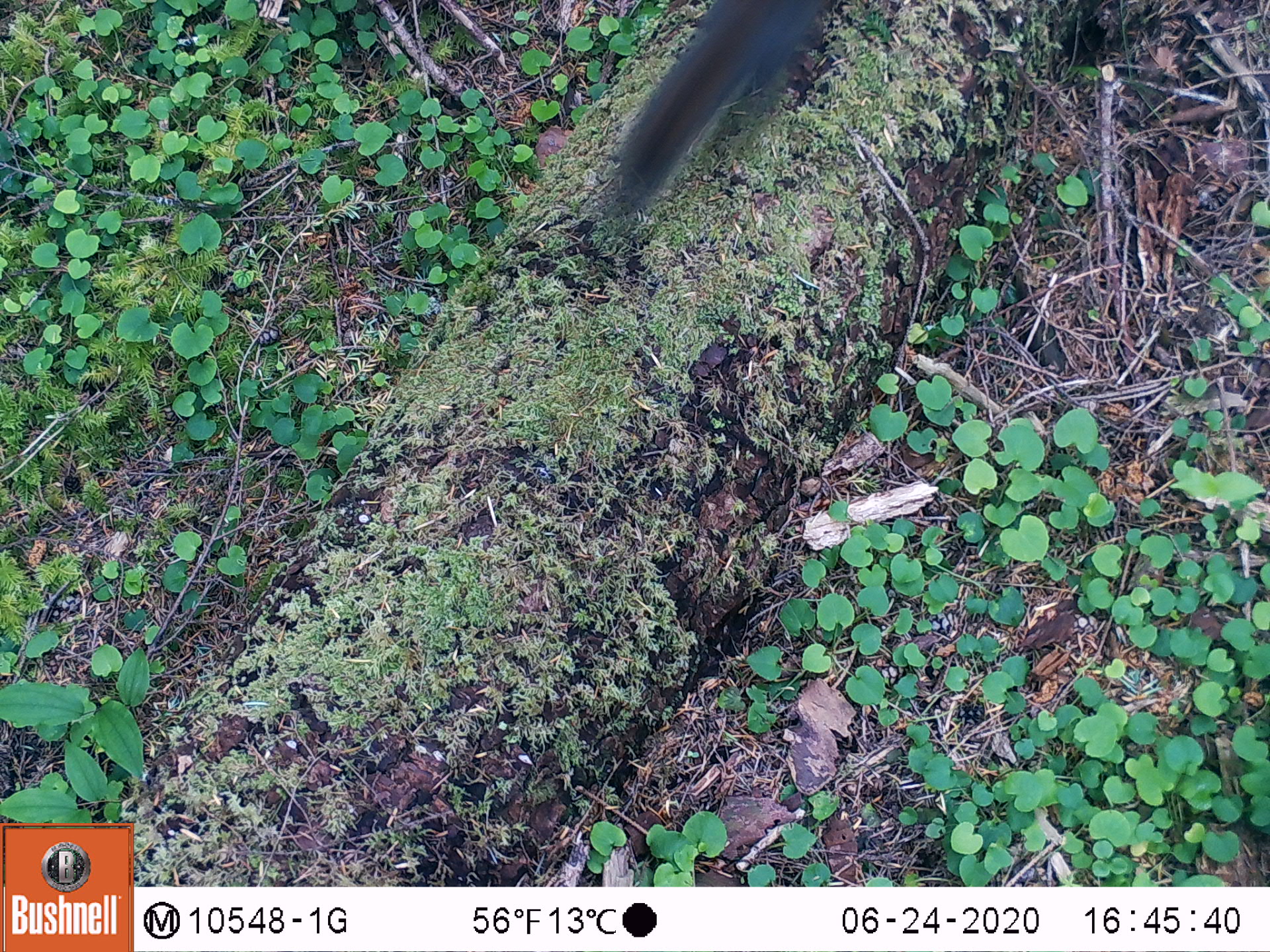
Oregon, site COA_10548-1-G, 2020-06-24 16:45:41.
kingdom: Animalia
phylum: Chordata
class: Mammalia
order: Rodentia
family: Sciuridae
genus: Tamiasciurus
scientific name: Tamiasciurus douglasii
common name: douglas squirrel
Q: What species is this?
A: Douglas squirrel (Tamiasciurus douglasii).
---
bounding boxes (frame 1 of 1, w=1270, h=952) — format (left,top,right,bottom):
douglas squirrel: (616,3,832,214)